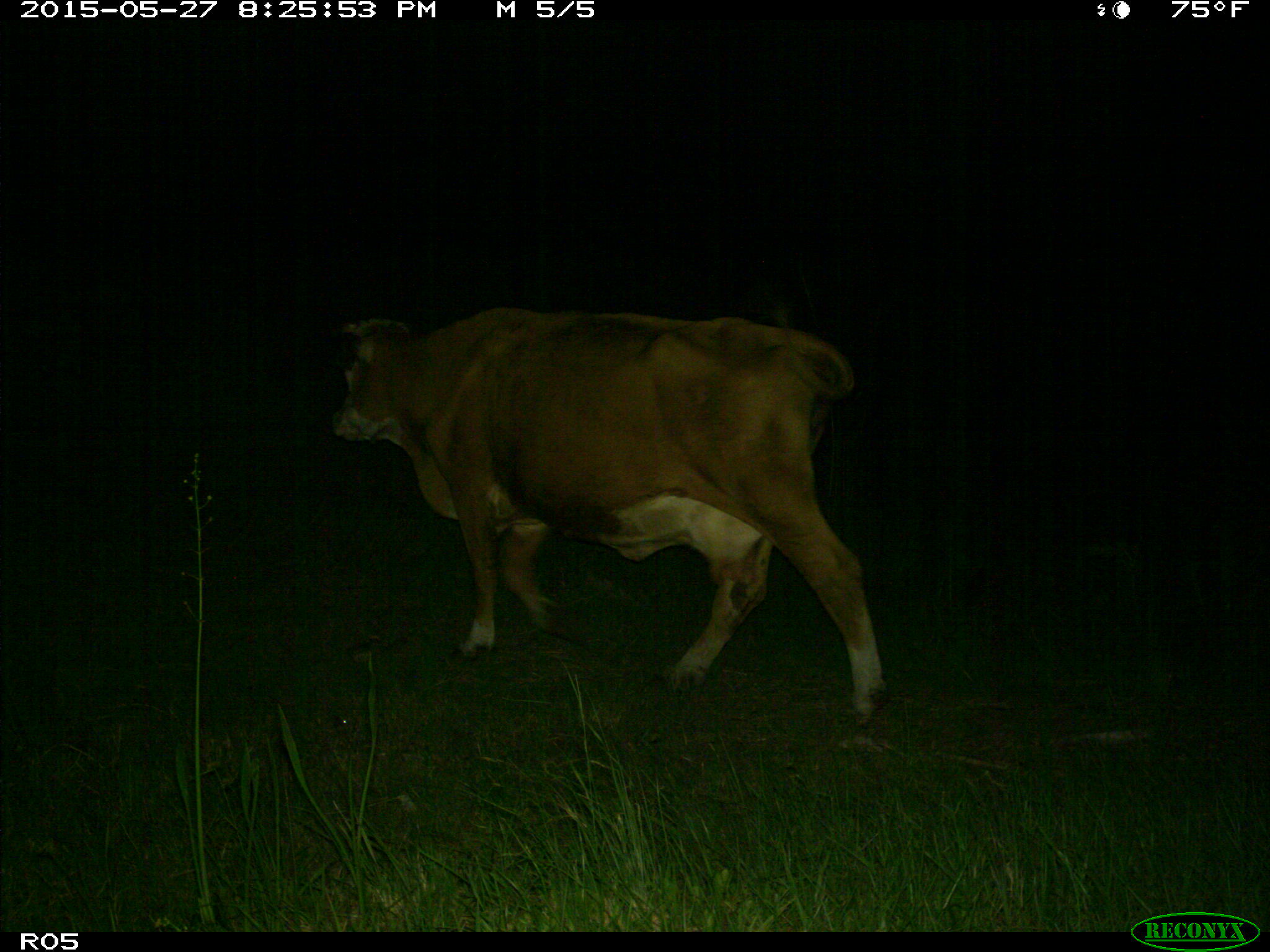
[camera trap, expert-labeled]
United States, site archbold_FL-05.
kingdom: Animalia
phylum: Chordata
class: Mammalia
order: Artiodactyla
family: Bovidae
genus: Bos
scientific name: Bos taurus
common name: domestic cow